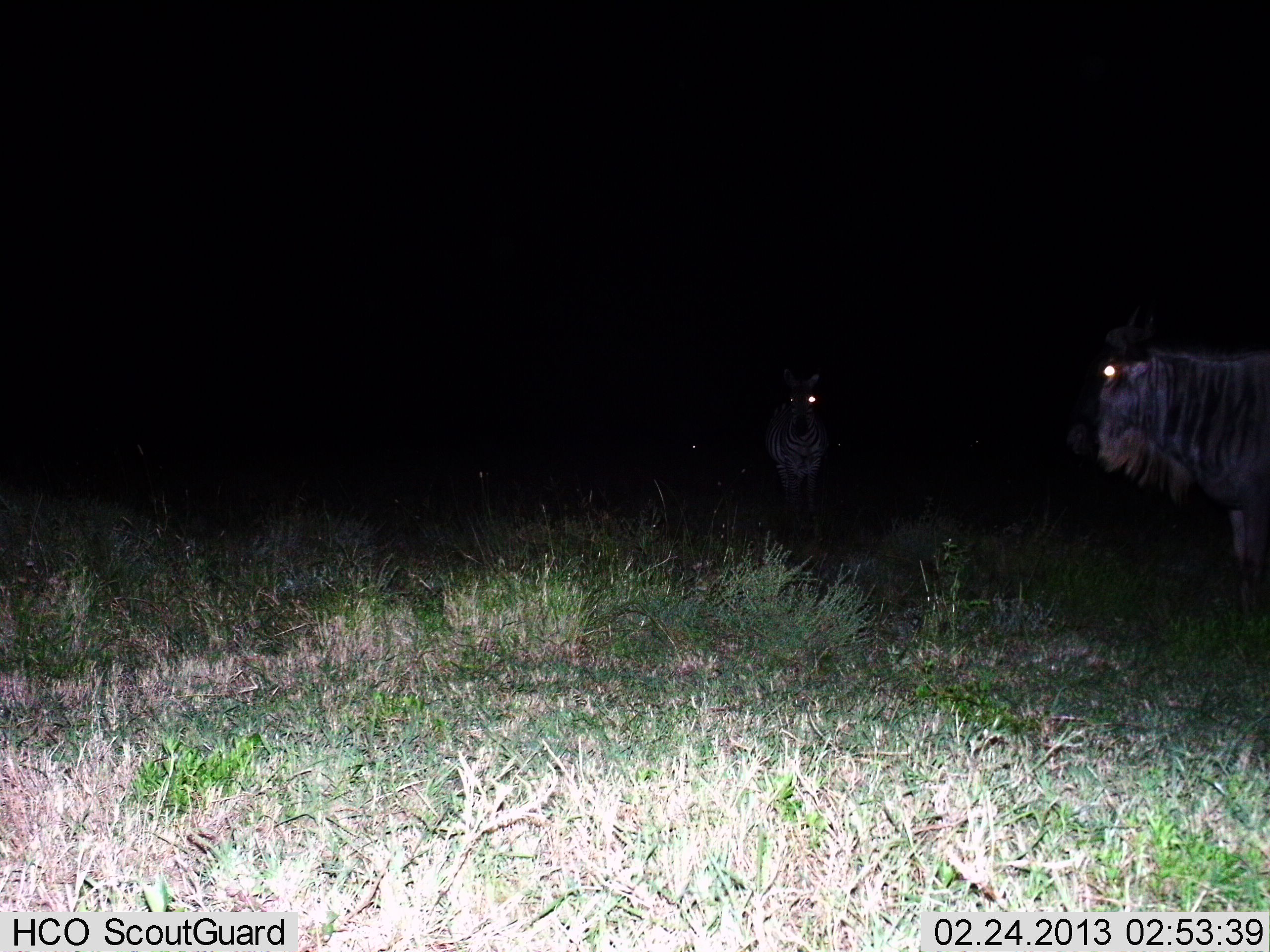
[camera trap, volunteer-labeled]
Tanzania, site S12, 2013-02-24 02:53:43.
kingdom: Animalia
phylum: Chordata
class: Mammalia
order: Artiodactyla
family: Bovidae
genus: Connochaetes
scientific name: Connochaetes taurinus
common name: blue wildebeest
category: wildebeest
Wildebeest (blue wildebeest) (Connochaetes taurinus), count 1. Behavior (volunteer vote fractions): standing 96%, resting 0%, moving 4%, interacting 0%. Young present (vote fraction): 0%. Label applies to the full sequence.